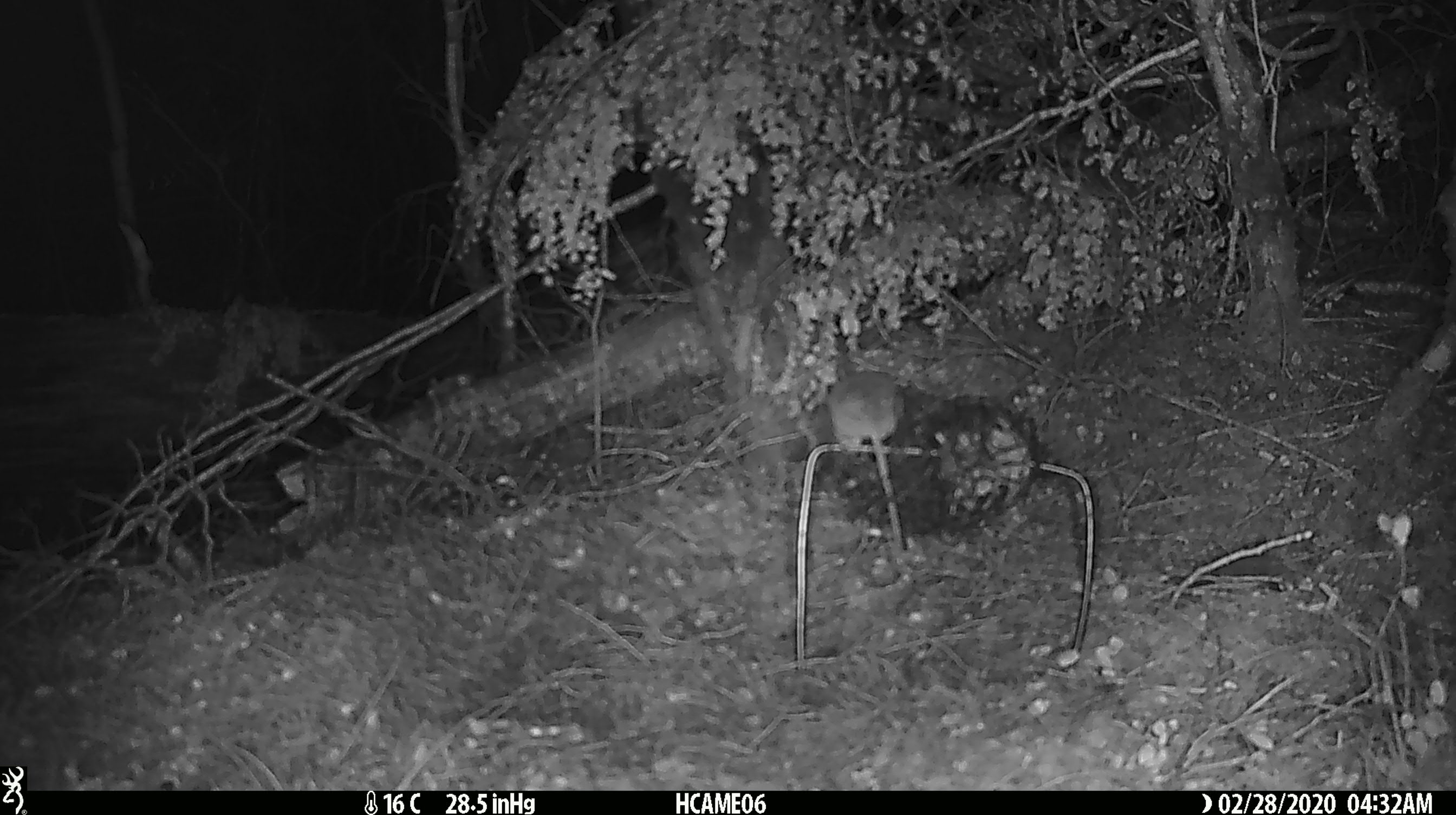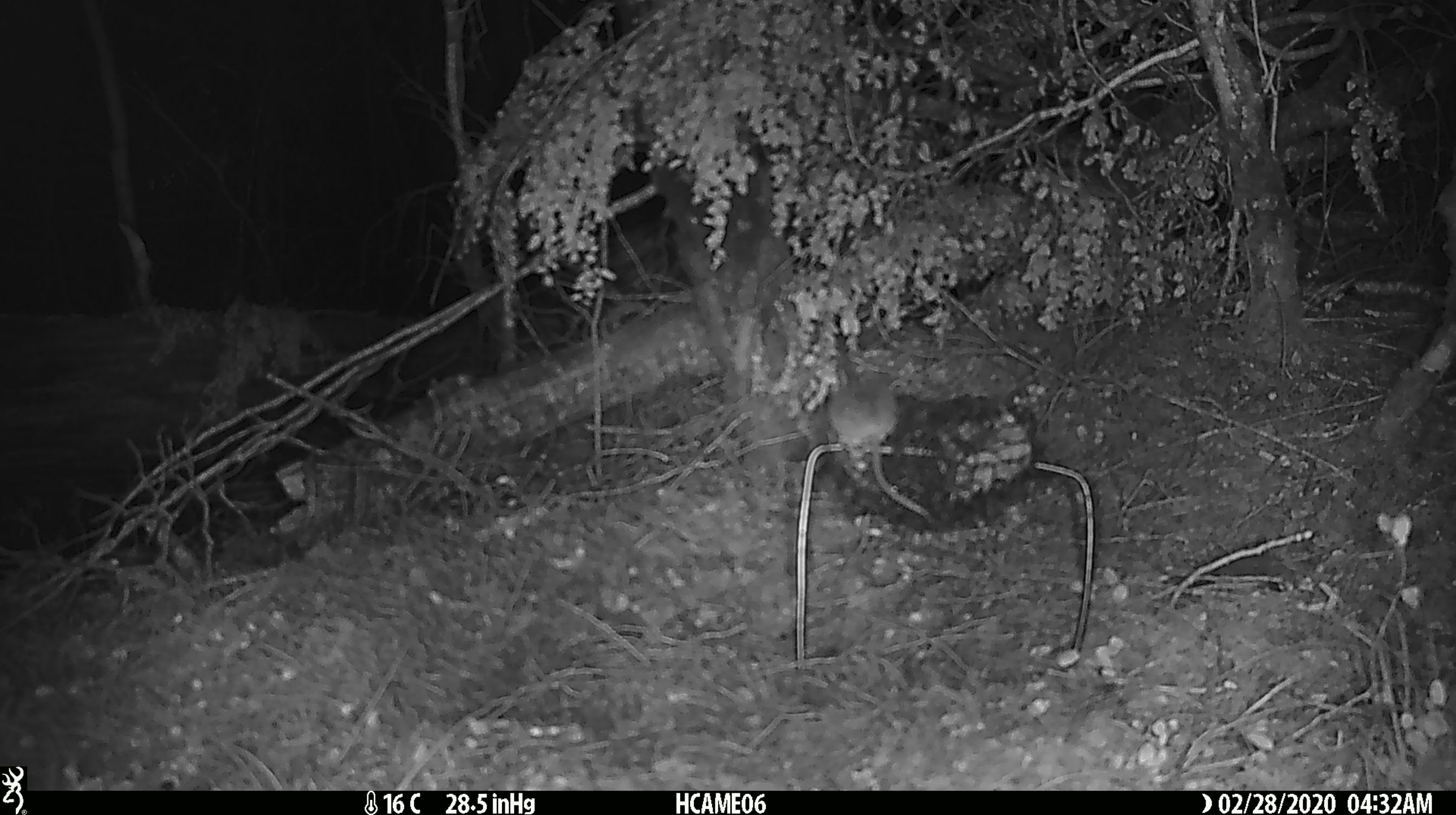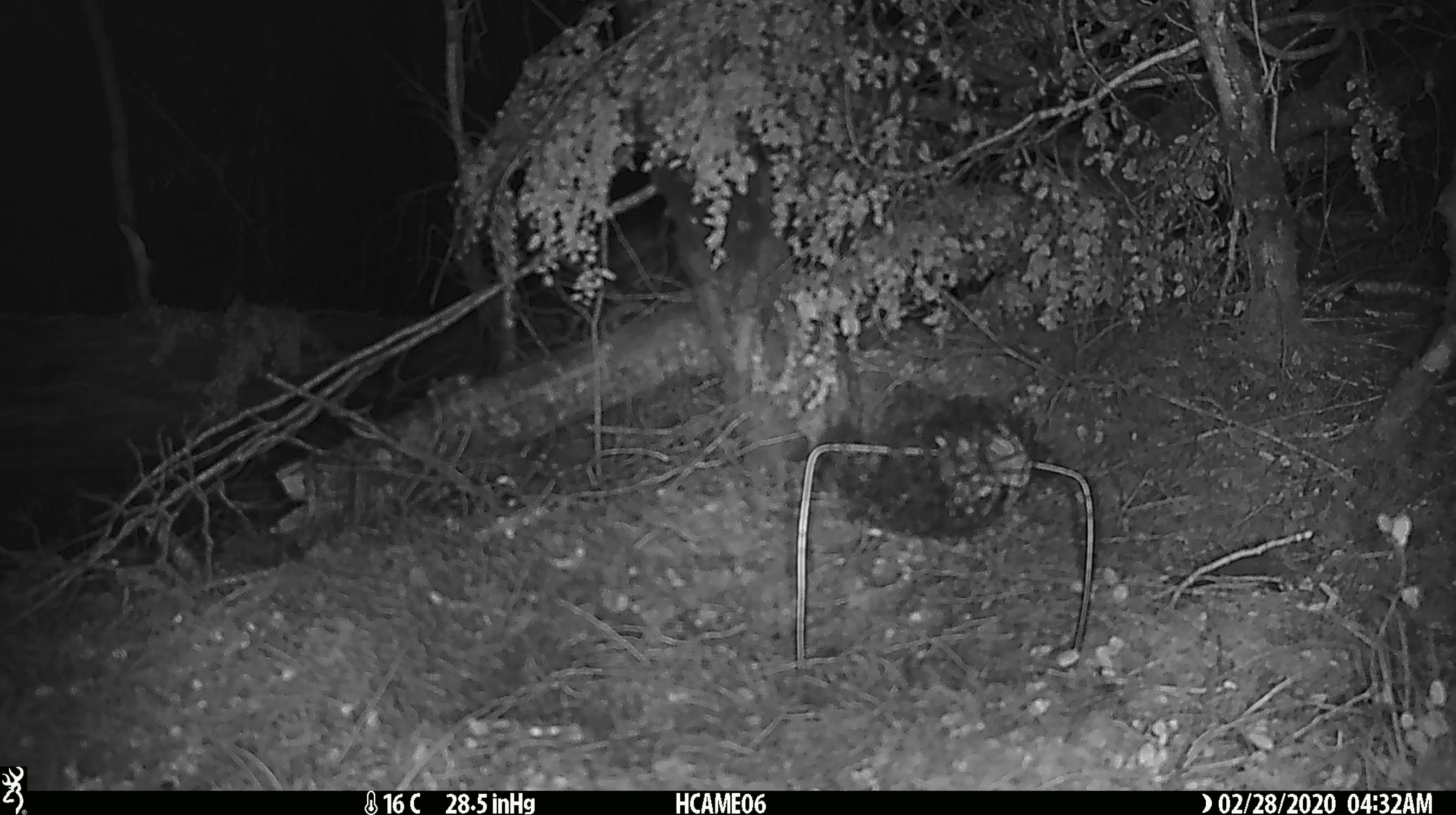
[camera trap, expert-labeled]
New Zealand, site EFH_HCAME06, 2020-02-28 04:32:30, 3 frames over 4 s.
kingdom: Animalia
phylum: Chordata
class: Mammalia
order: Rodentia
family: Muridae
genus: Mus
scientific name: Mus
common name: mouse